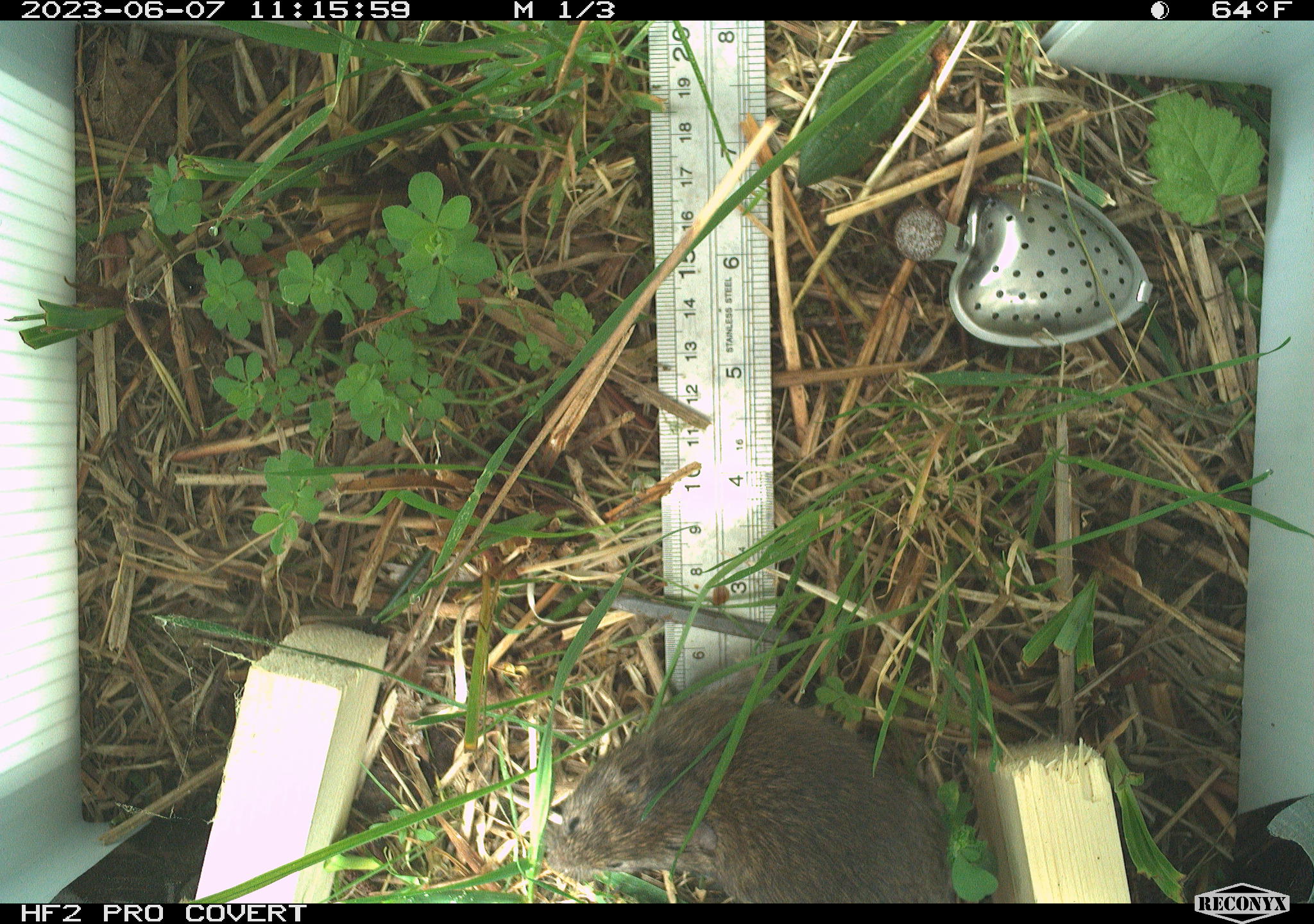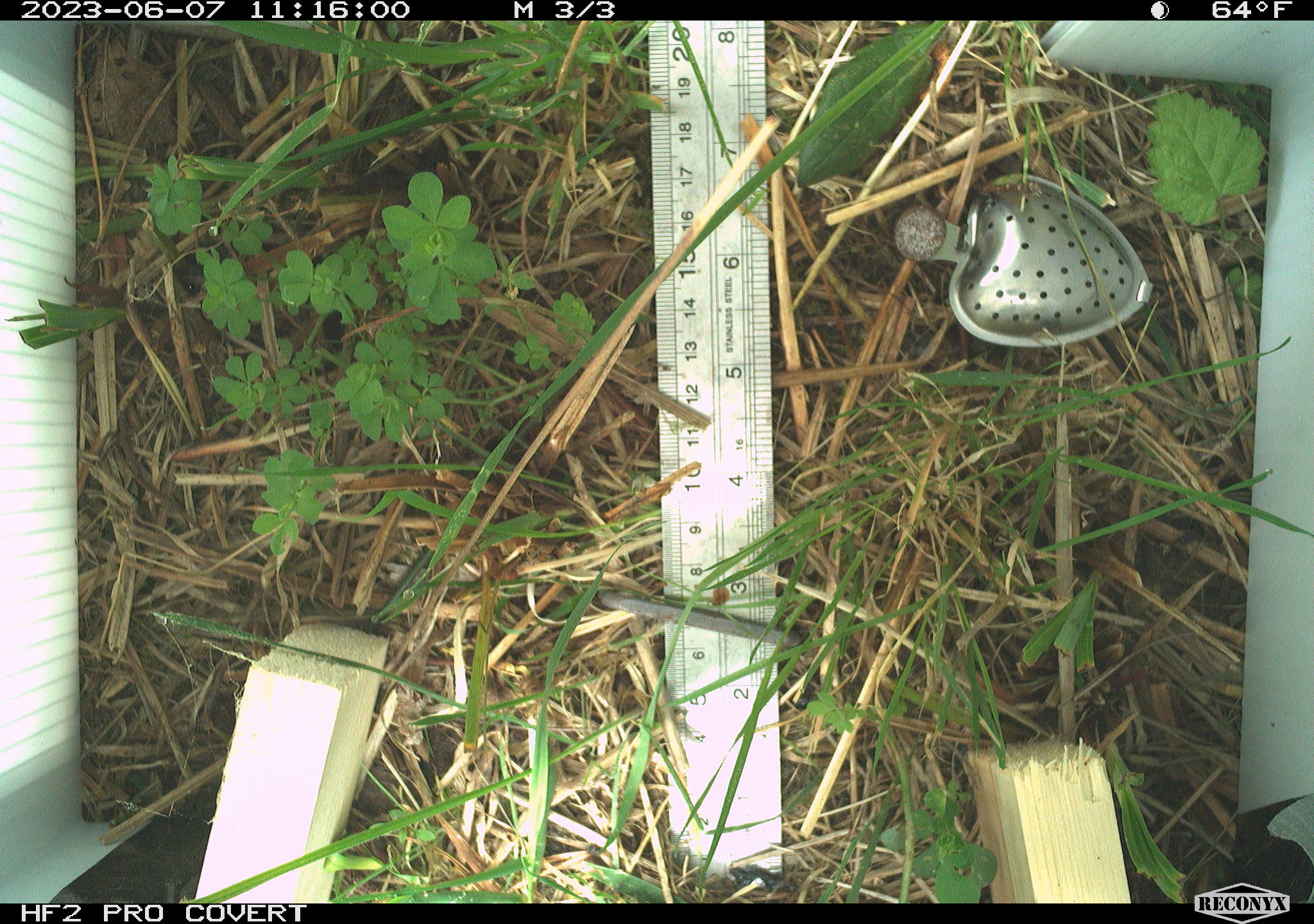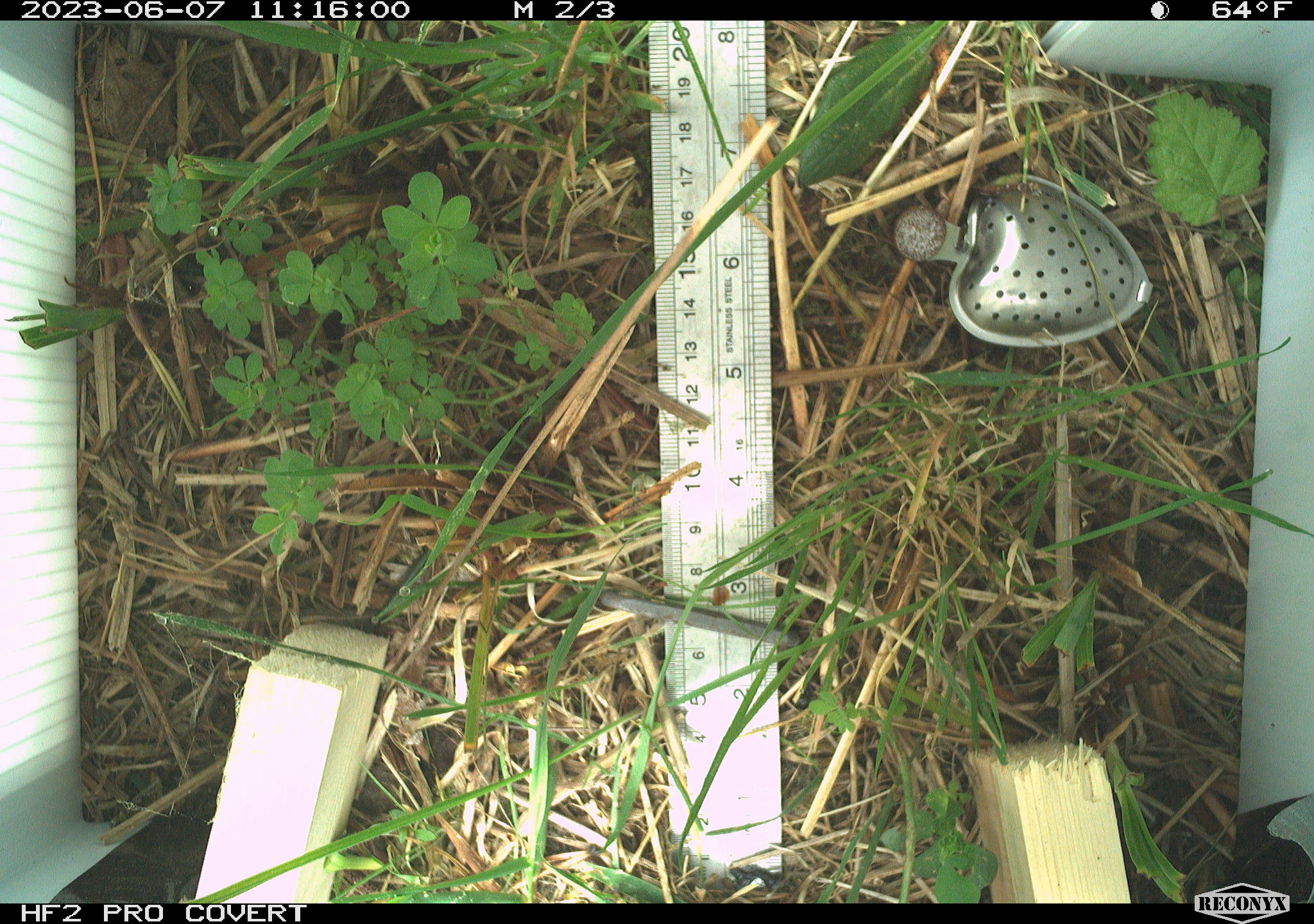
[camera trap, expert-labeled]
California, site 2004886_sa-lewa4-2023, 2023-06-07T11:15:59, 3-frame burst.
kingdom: Animalia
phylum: Chordata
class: Mammalia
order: Rodentia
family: Cricetidae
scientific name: Cricetidae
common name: hamsters, voles, lemmings, and allies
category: cricetidae family